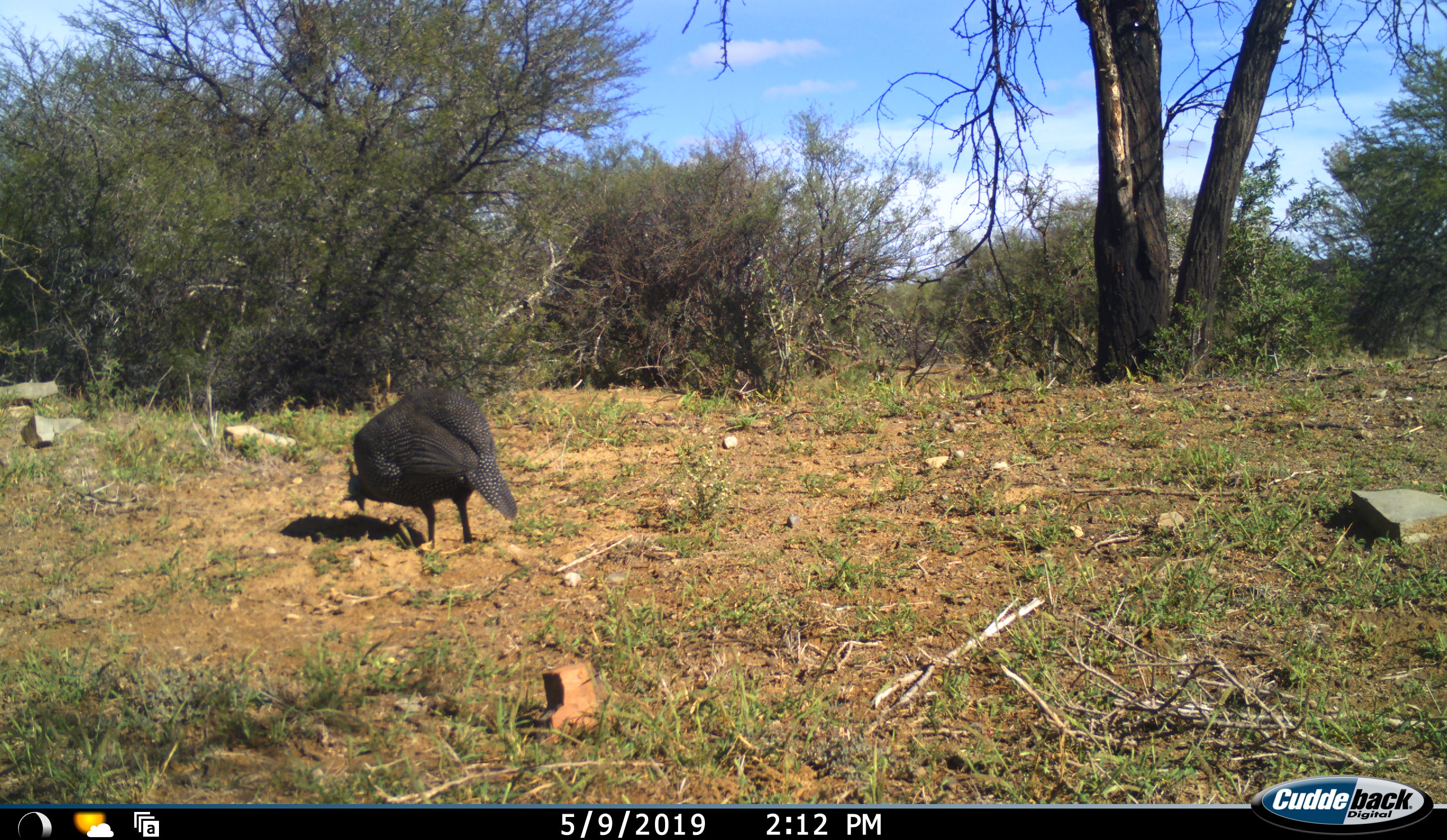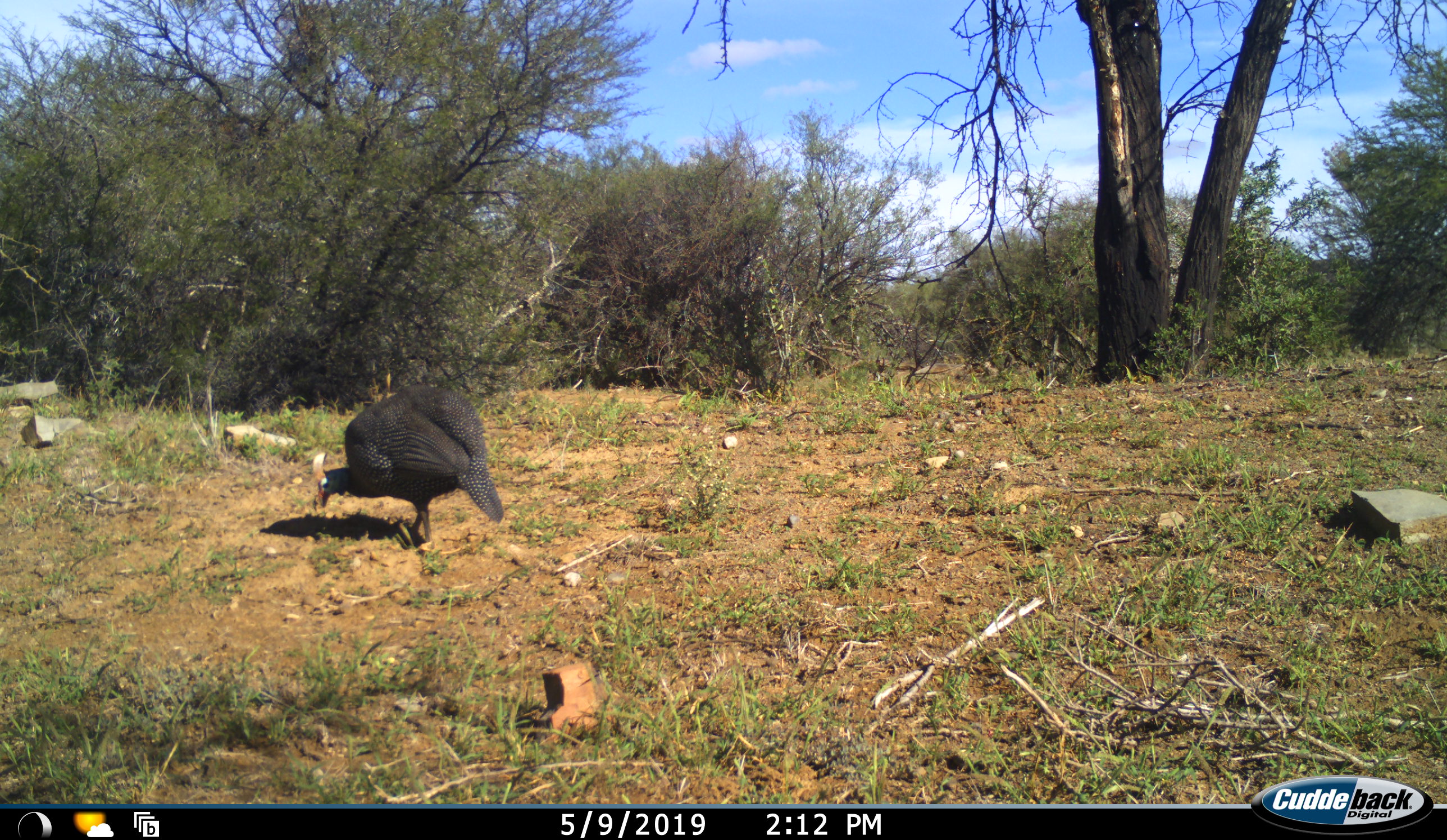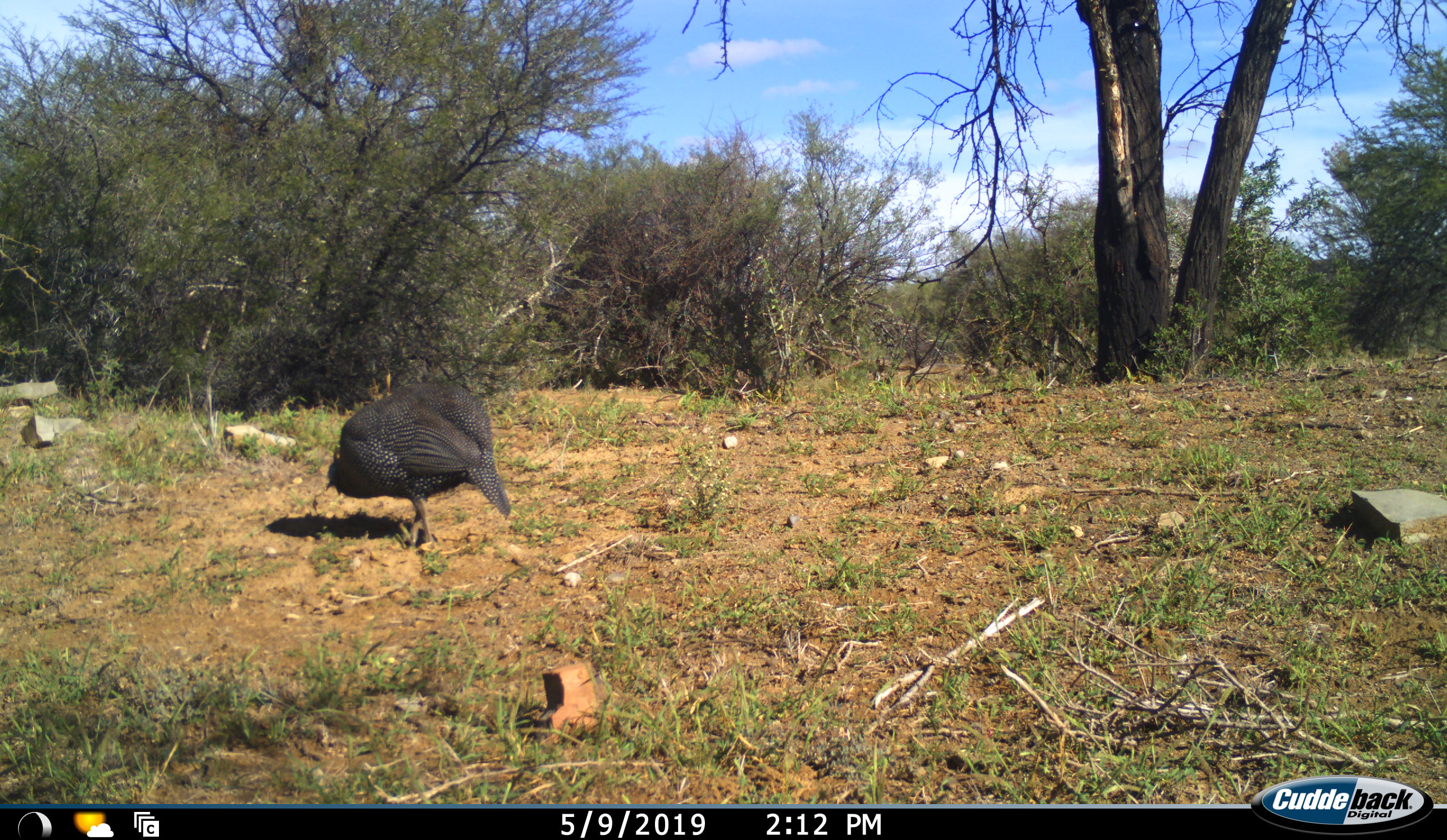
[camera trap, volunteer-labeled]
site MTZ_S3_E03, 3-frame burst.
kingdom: Animalia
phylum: Chordata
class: Aves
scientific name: Aves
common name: bird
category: birdother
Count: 1.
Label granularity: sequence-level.